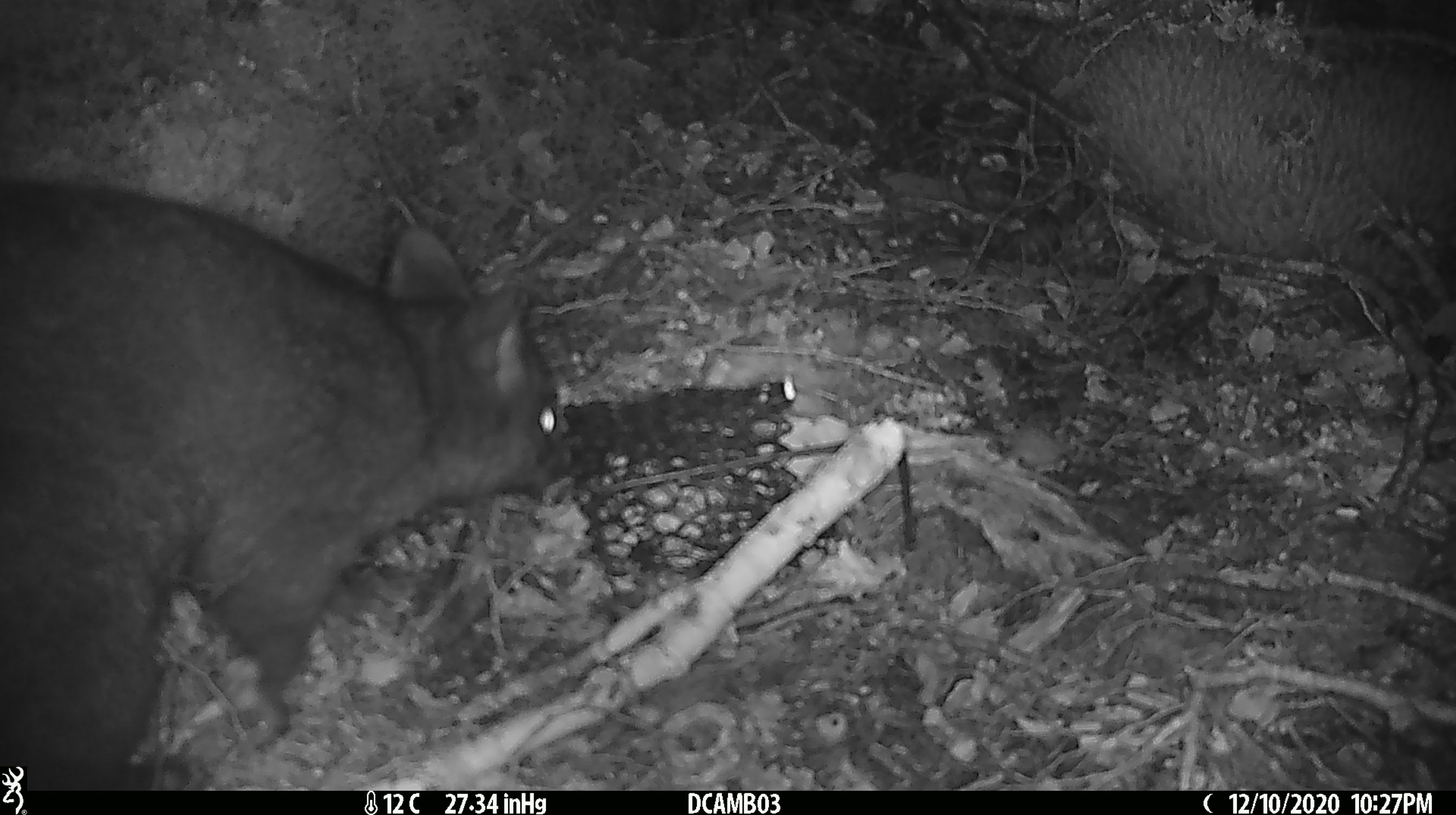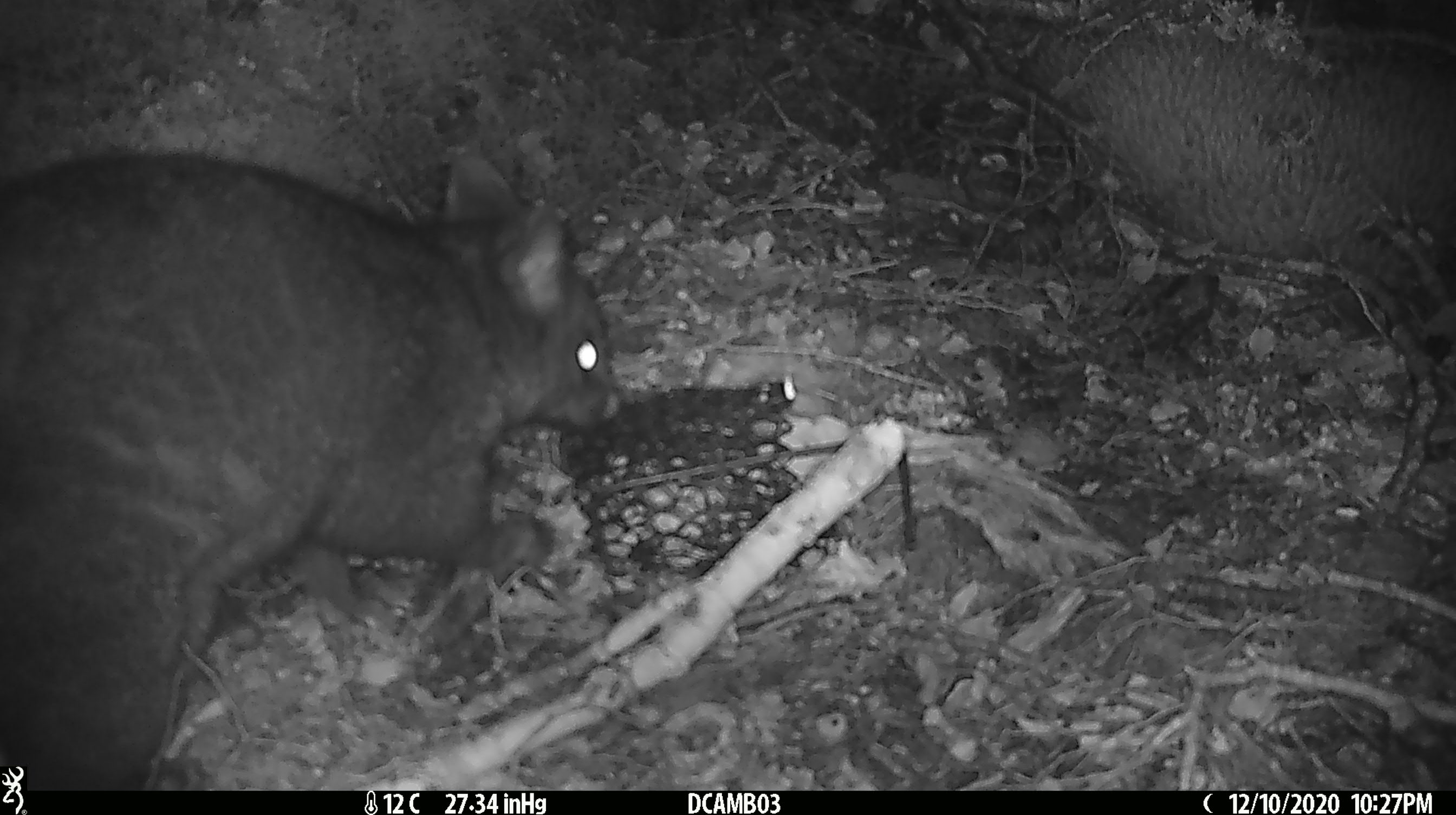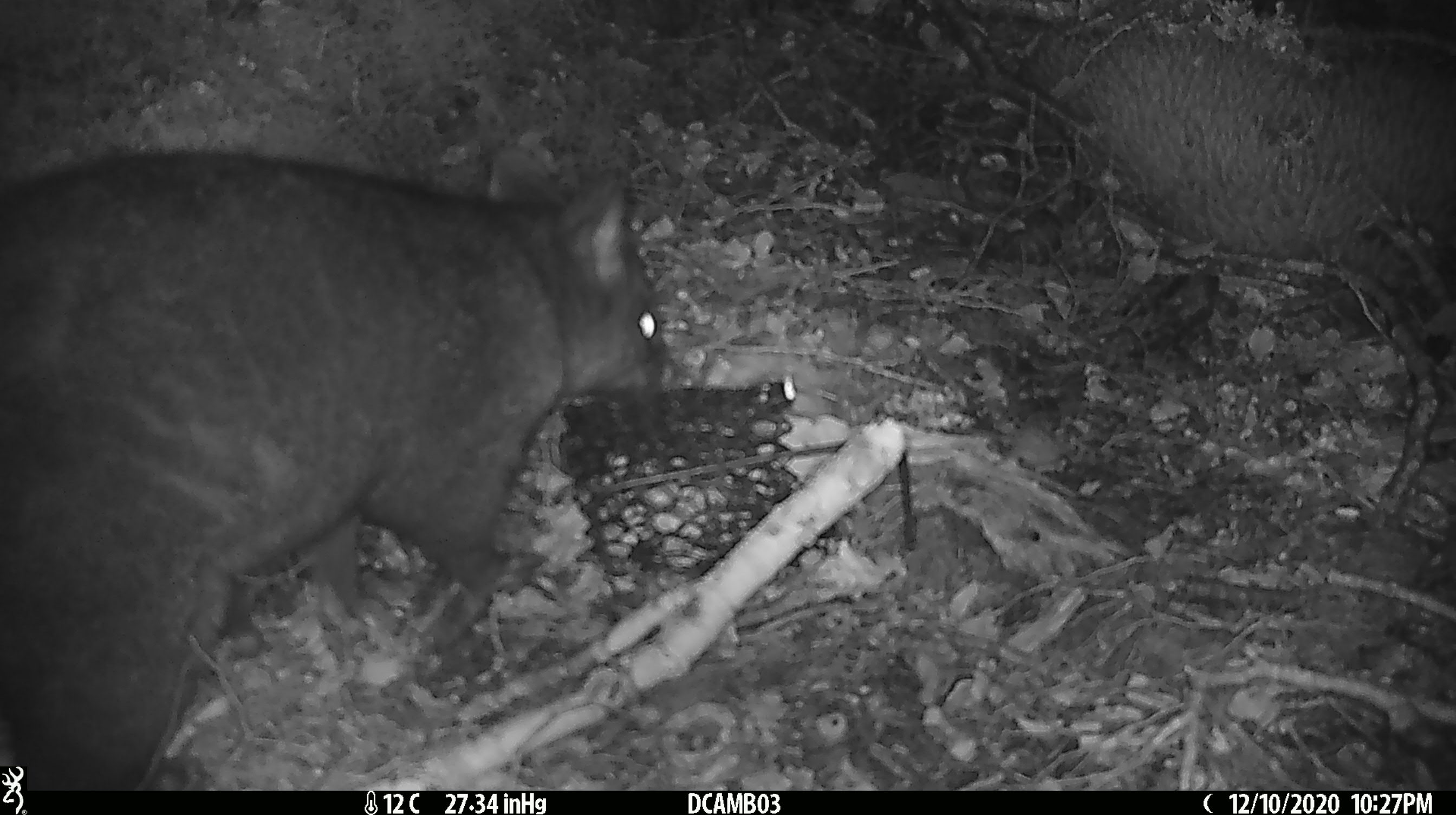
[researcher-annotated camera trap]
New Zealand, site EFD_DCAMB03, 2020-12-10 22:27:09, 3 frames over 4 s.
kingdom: Animalia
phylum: Chordata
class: Mammalia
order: Diprotodontia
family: Phalangeridae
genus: Trichosurus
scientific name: Trichosurus vulpecula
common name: common brushtail possum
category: possum